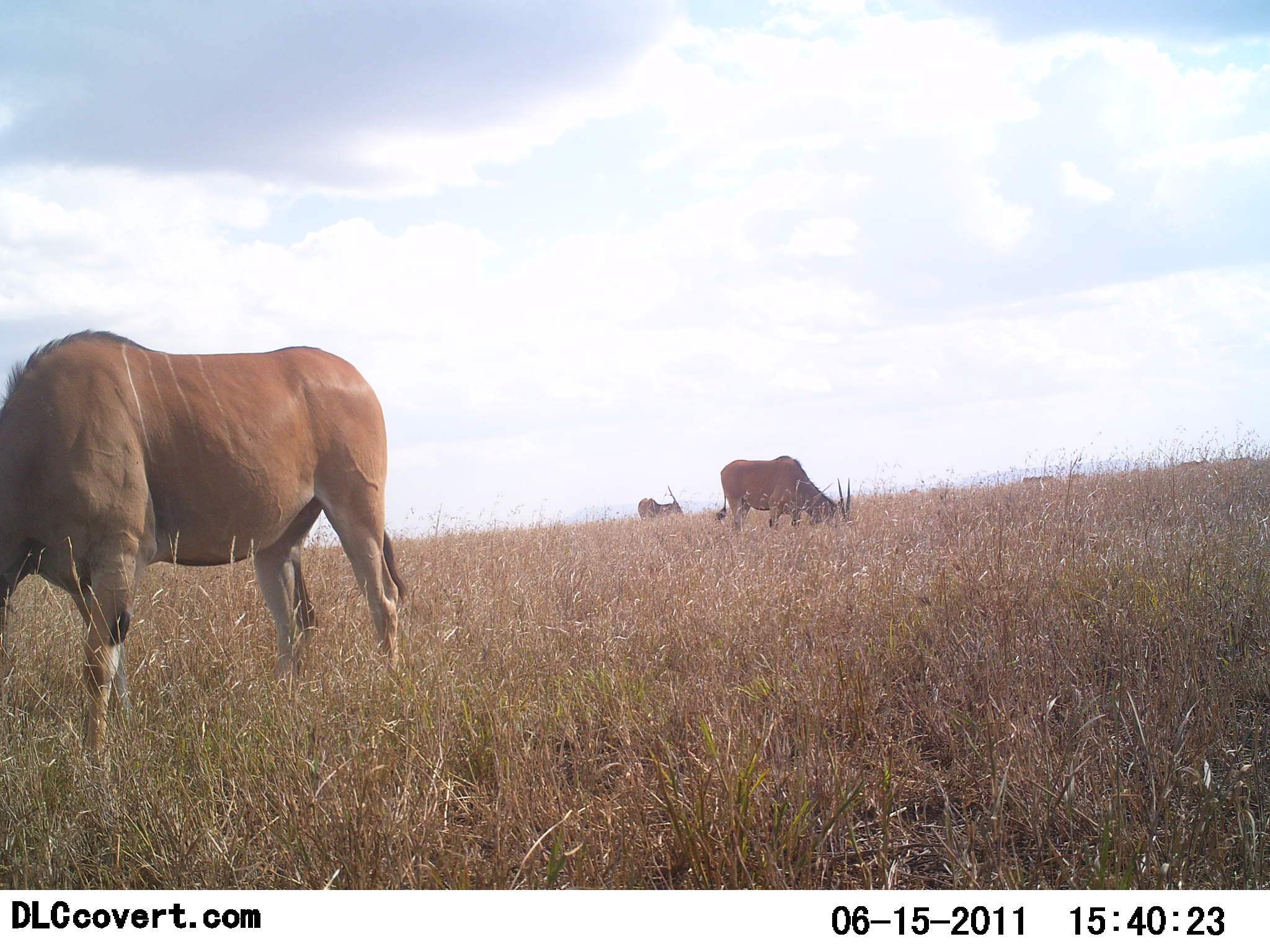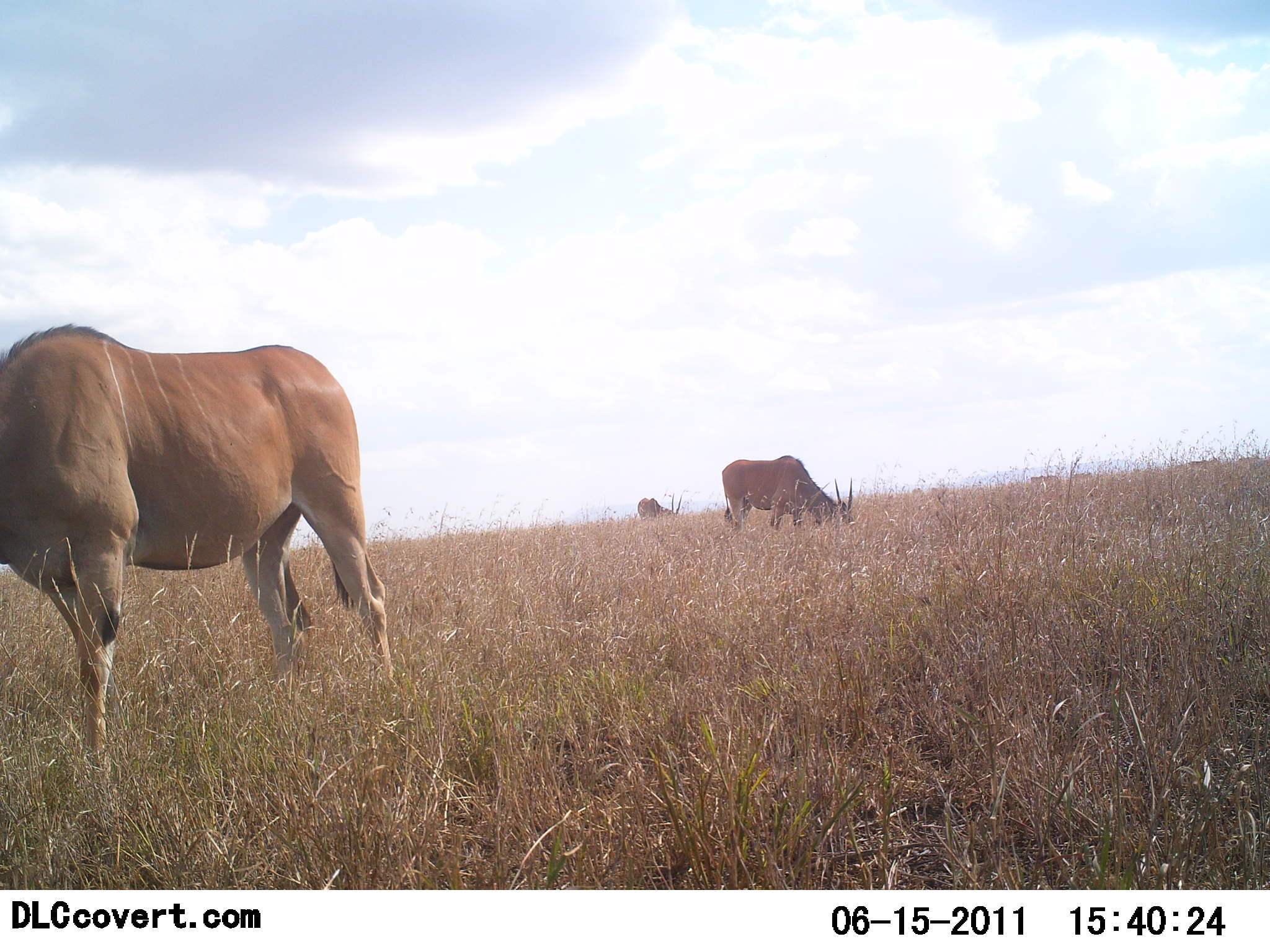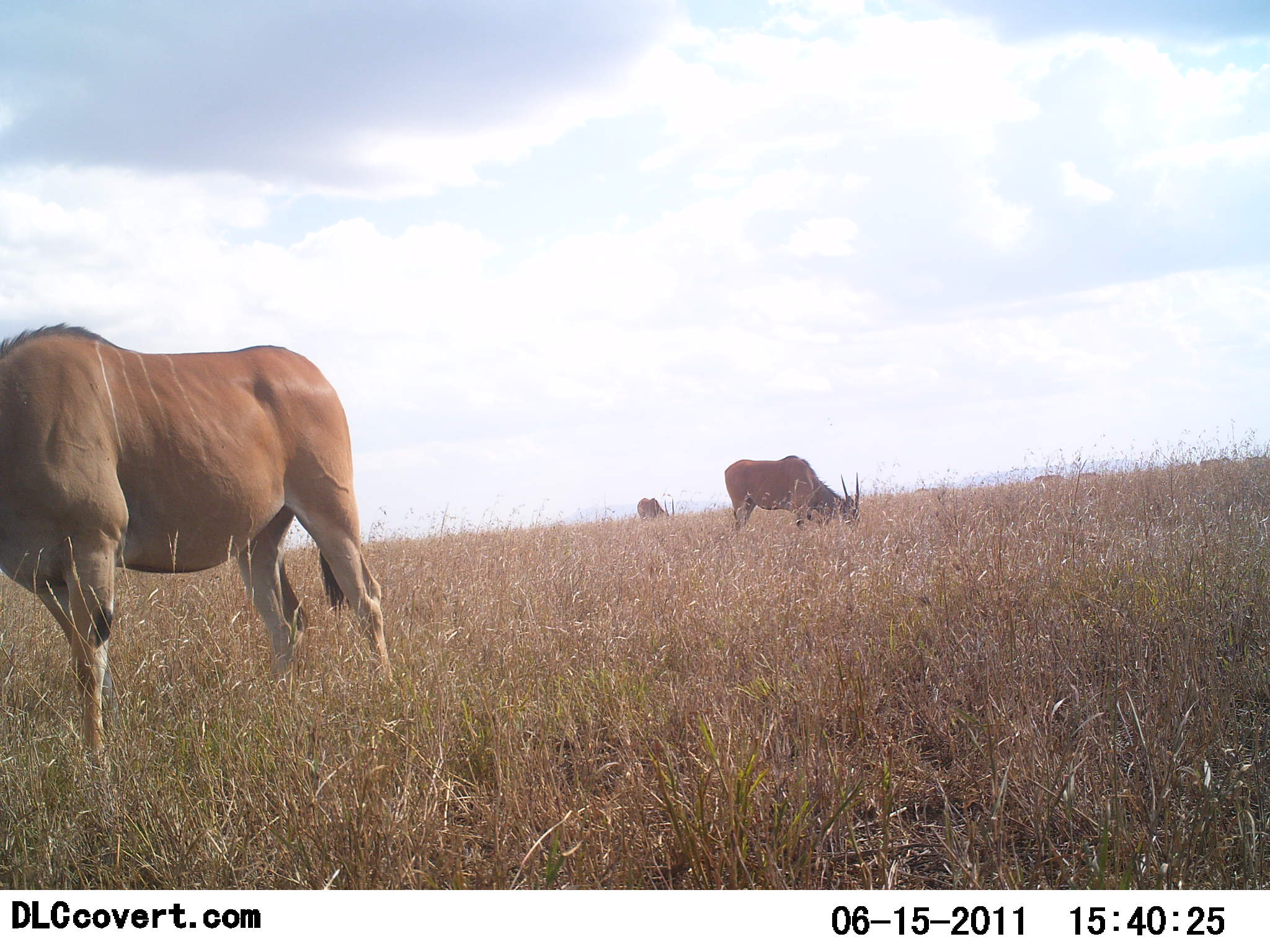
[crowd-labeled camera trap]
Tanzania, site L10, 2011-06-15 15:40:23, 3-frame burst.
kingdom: Animalia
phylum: Chordata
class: Mammalia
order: Artiodactyla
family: Bovidae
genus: Tragelaphus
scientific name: Tragelaphus oryx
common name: eland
Eland (Tragelaphus oryx), count 3. Behavior (volunteer vote fractions): standing 45%, resting 0%, moving 0%, interacting 0%. Young present (vote fraction): 0%. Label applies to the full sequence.